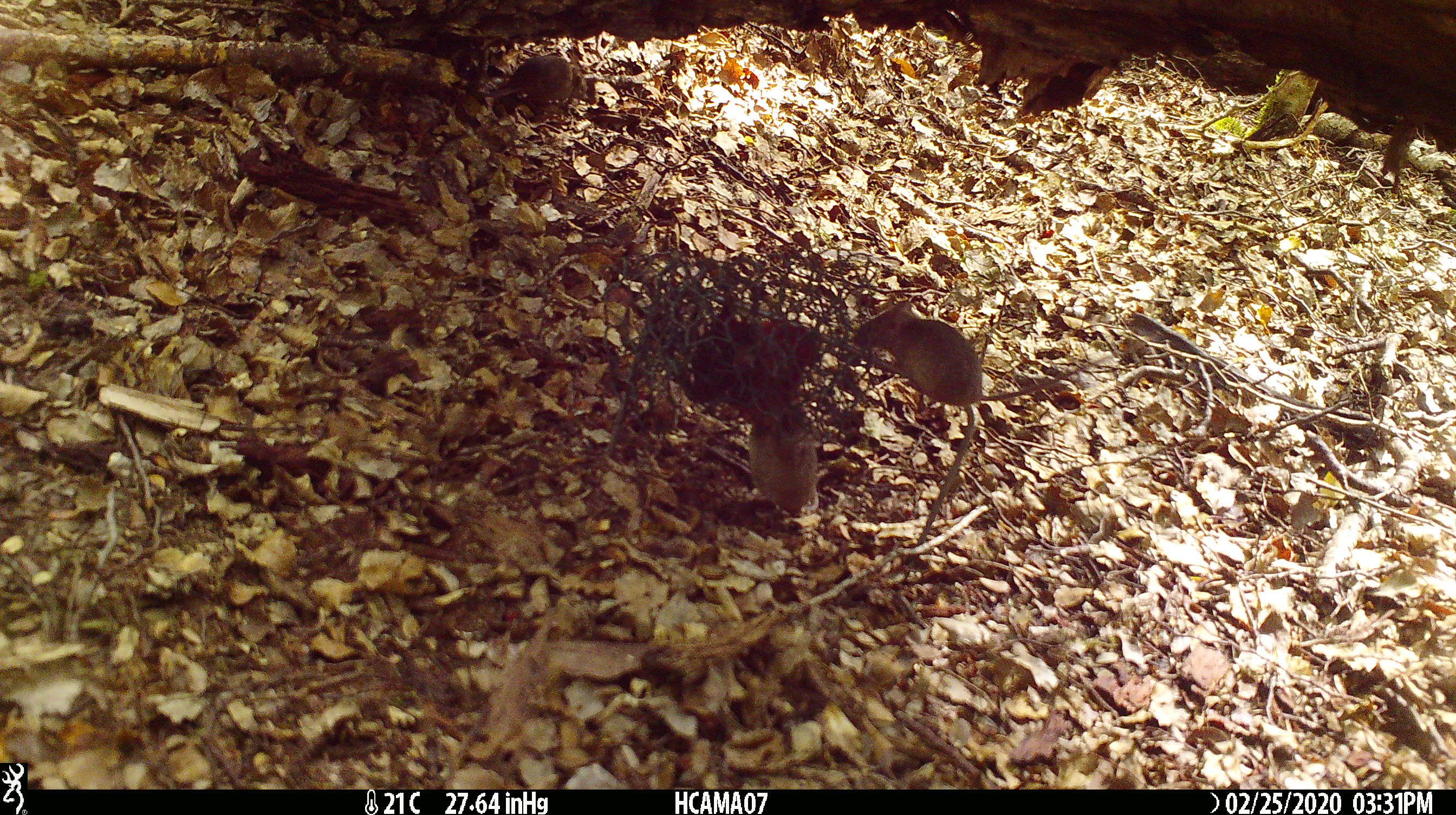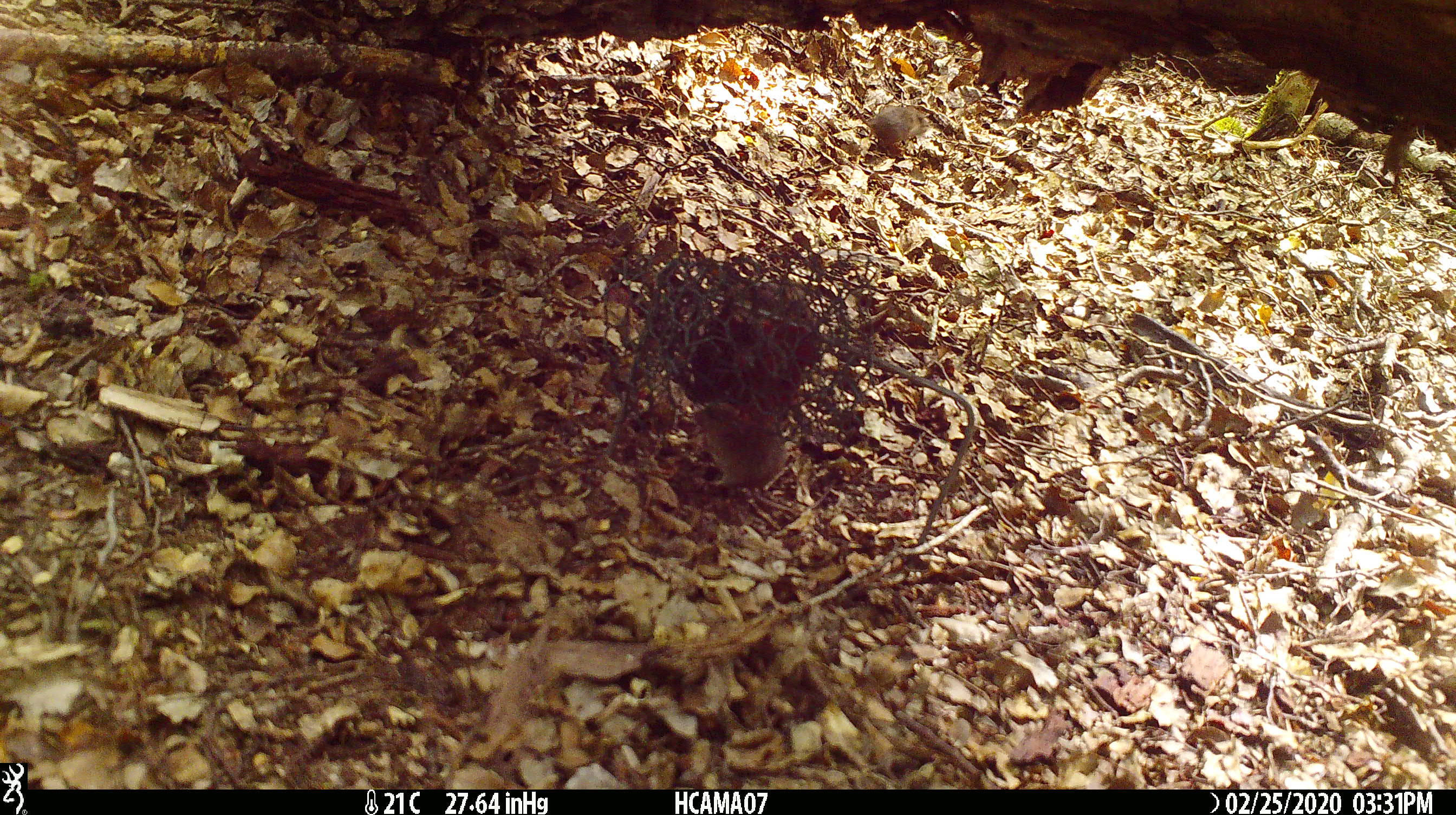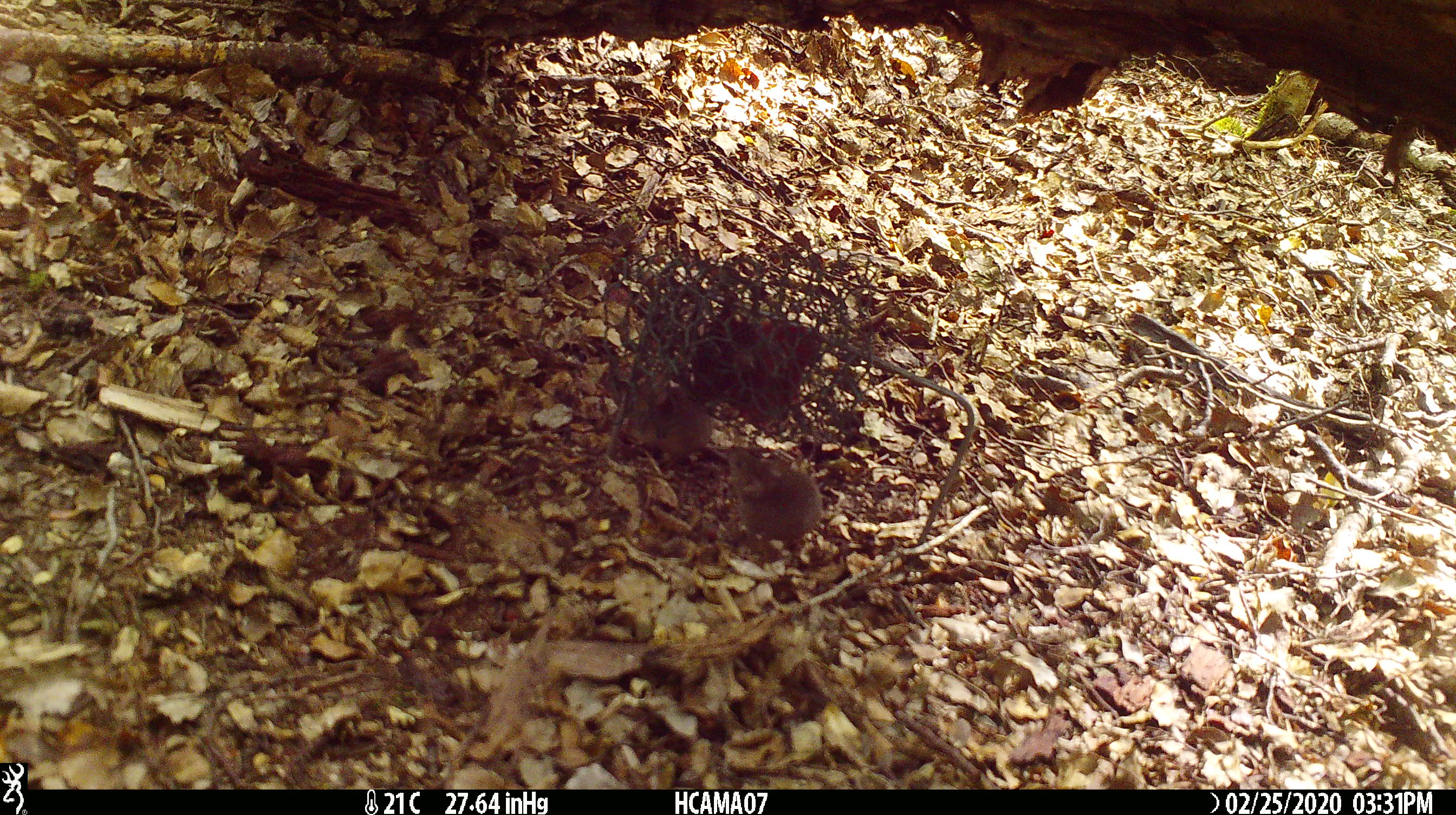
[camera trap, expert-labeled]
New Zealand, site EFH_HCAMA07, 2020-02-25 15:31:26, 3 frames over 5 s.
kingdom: Animalia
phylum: Chordata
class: Mammalia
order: Rodentia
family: Muridae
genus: Mus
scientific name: Mus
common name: mouse